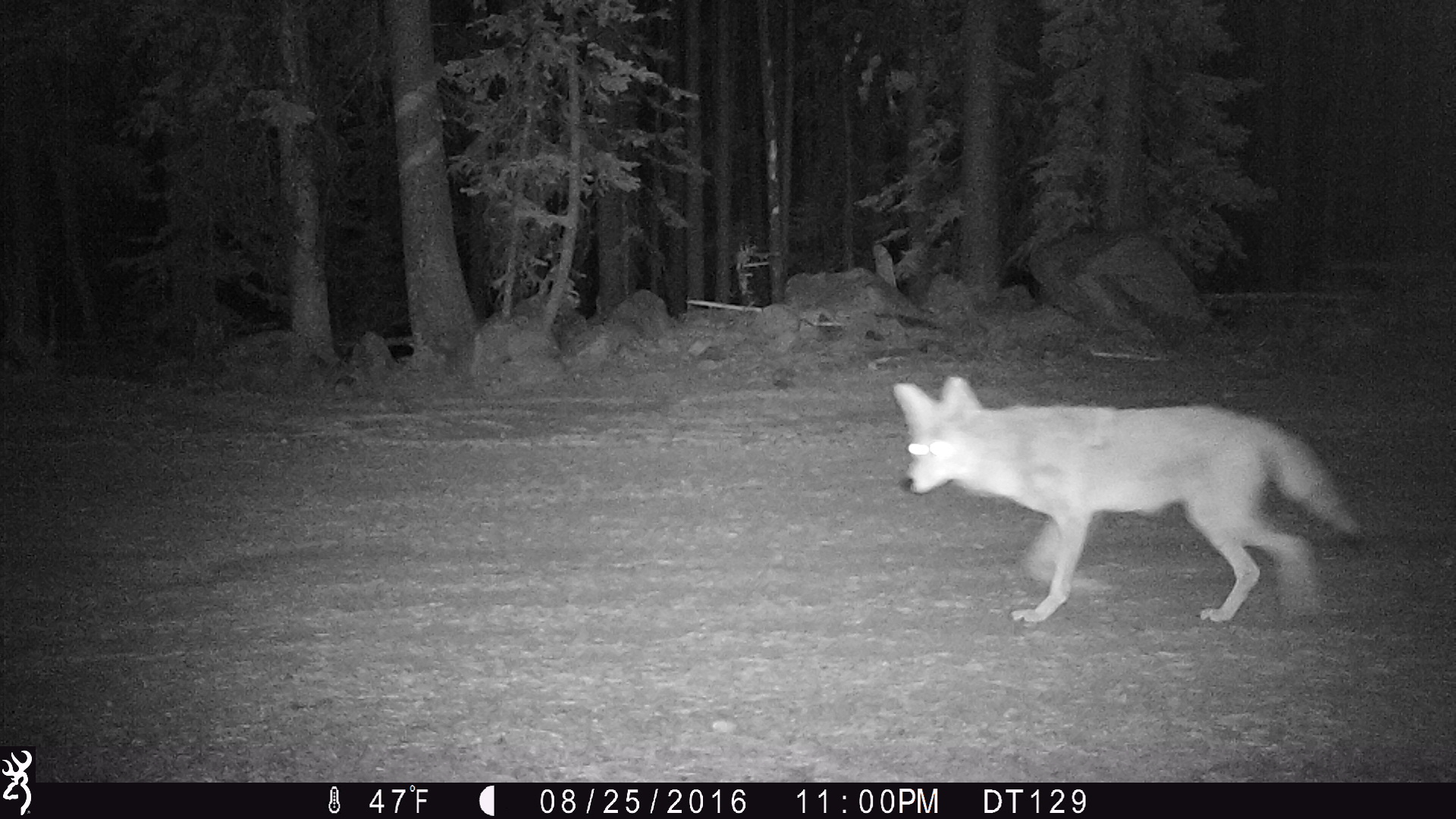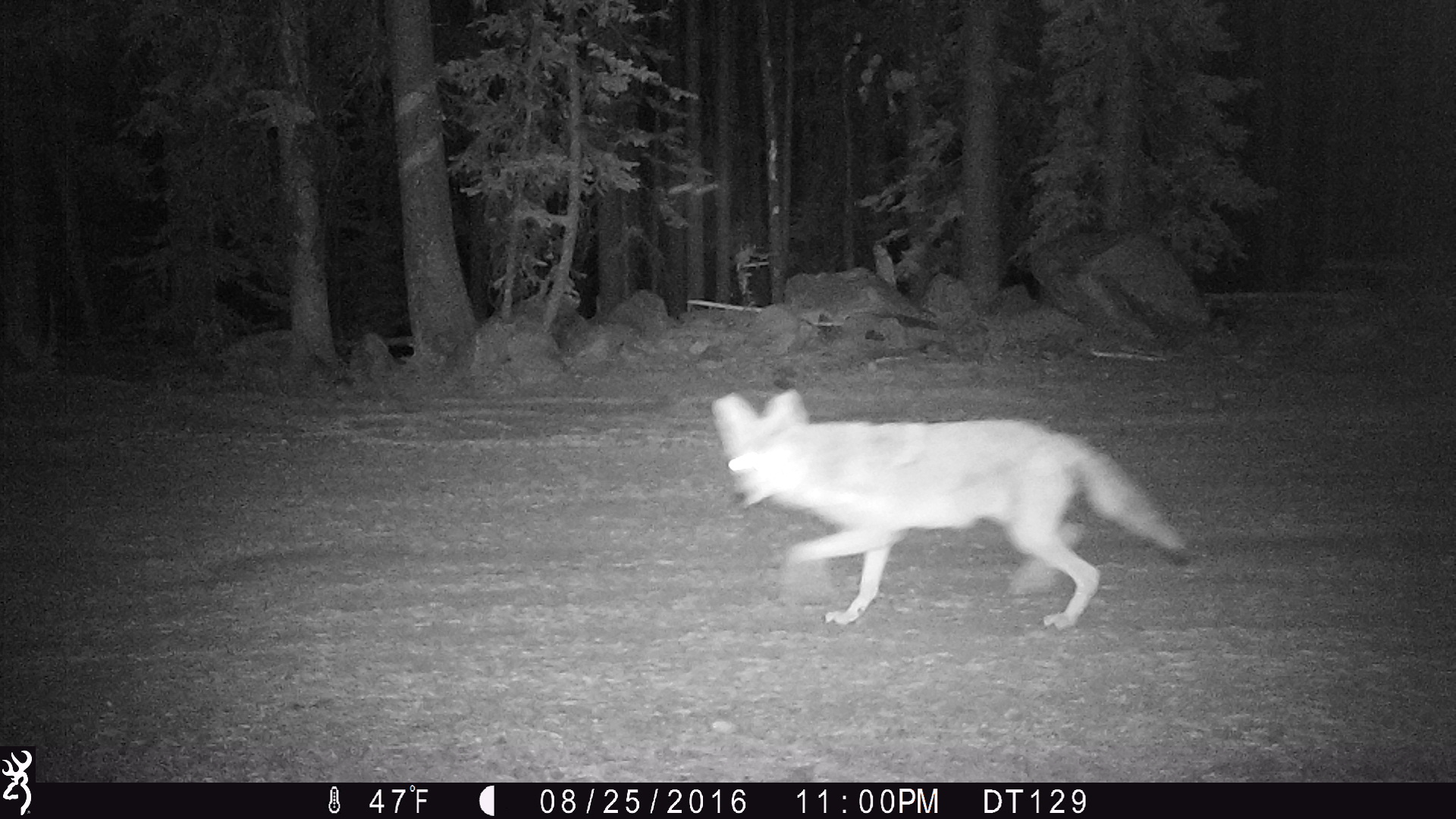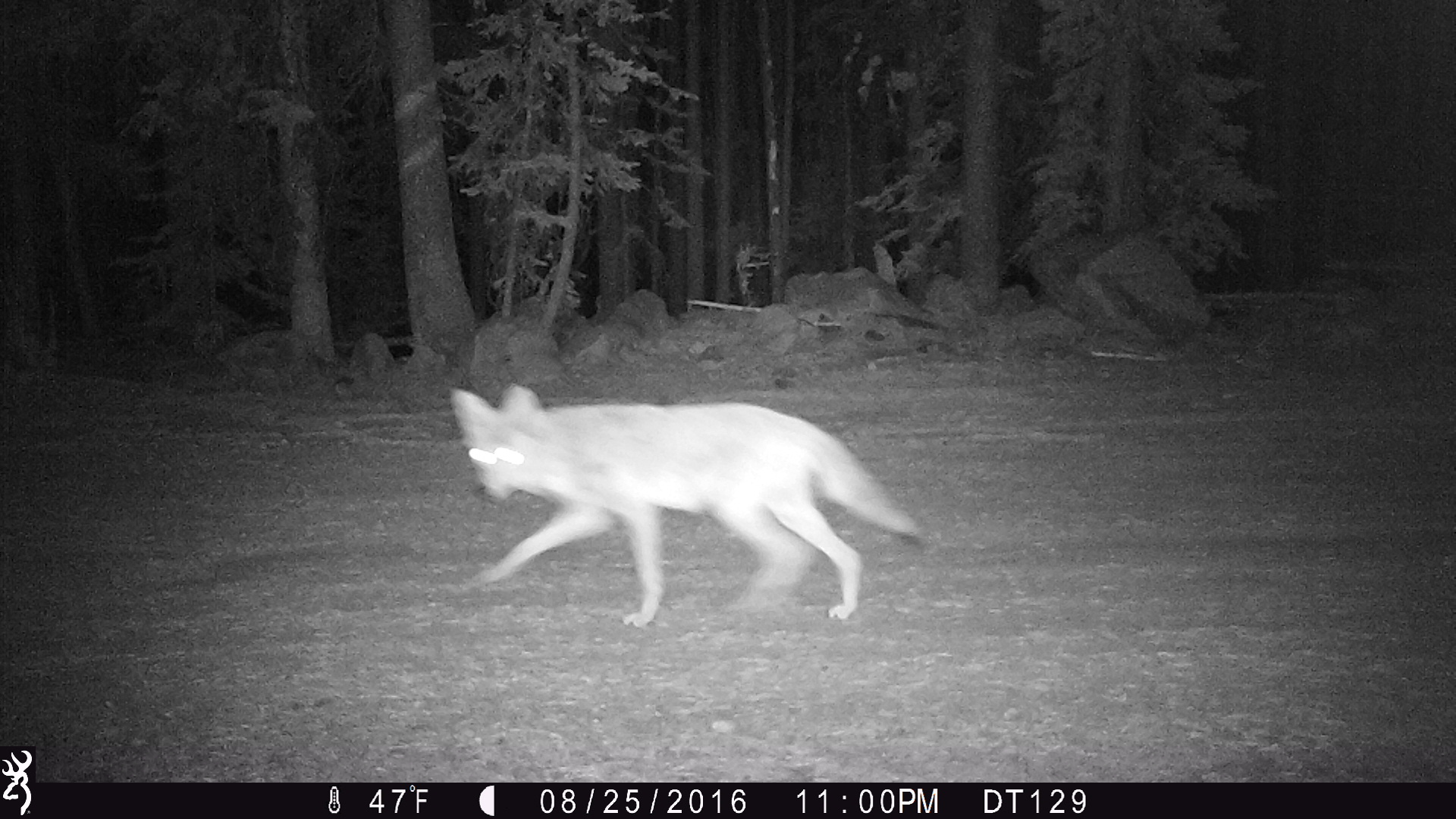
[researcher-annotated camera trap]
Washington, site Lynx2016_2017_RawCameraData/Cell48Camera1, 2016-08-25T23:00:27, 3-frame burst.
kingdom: Animalia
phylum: Chordata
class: Mammalia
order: Carnivora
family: Canidae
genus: Canis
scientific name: Canis latrans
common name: coyote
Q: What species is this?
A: Canis latrans (coyote).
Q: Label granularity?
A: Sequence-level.